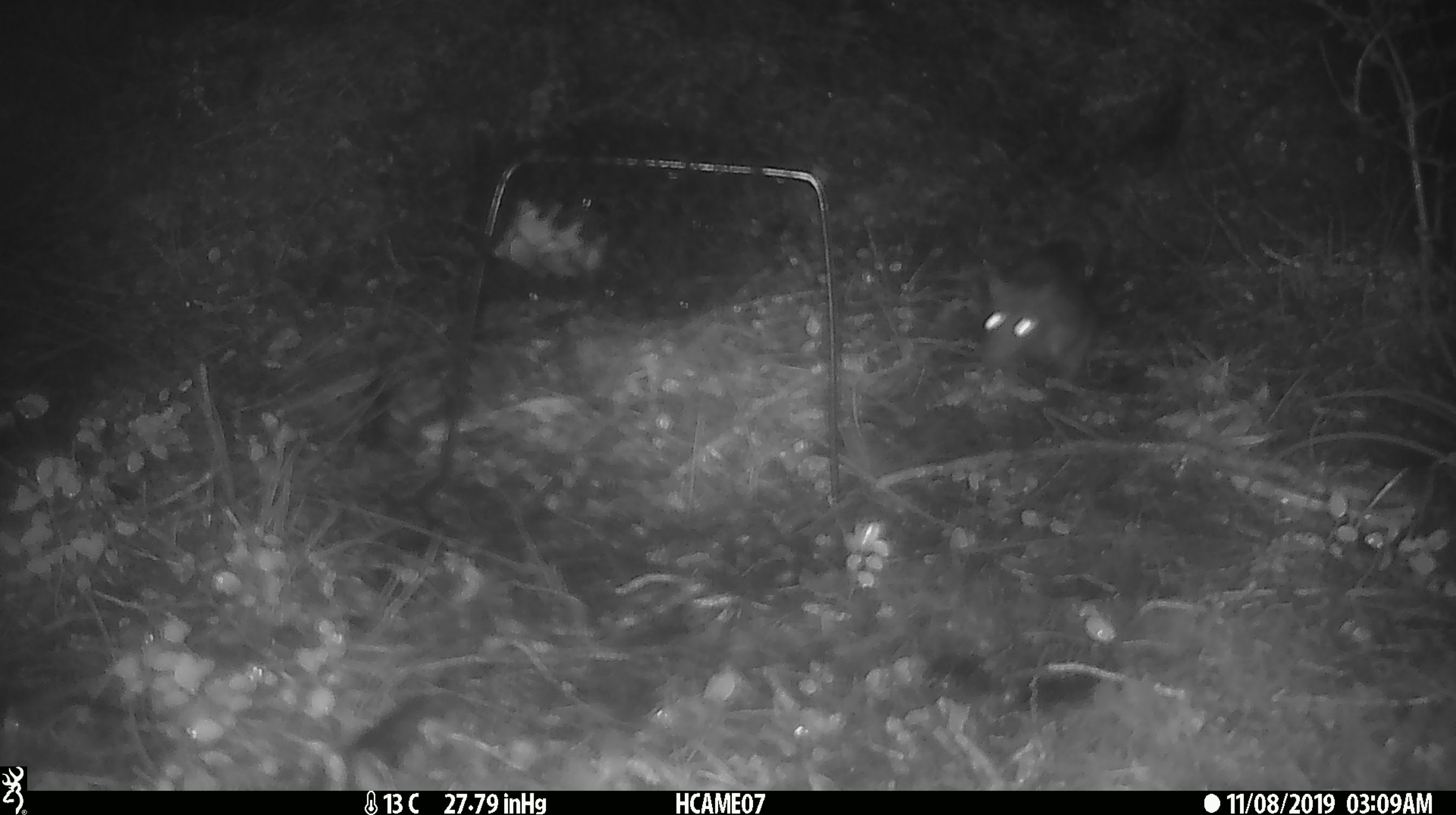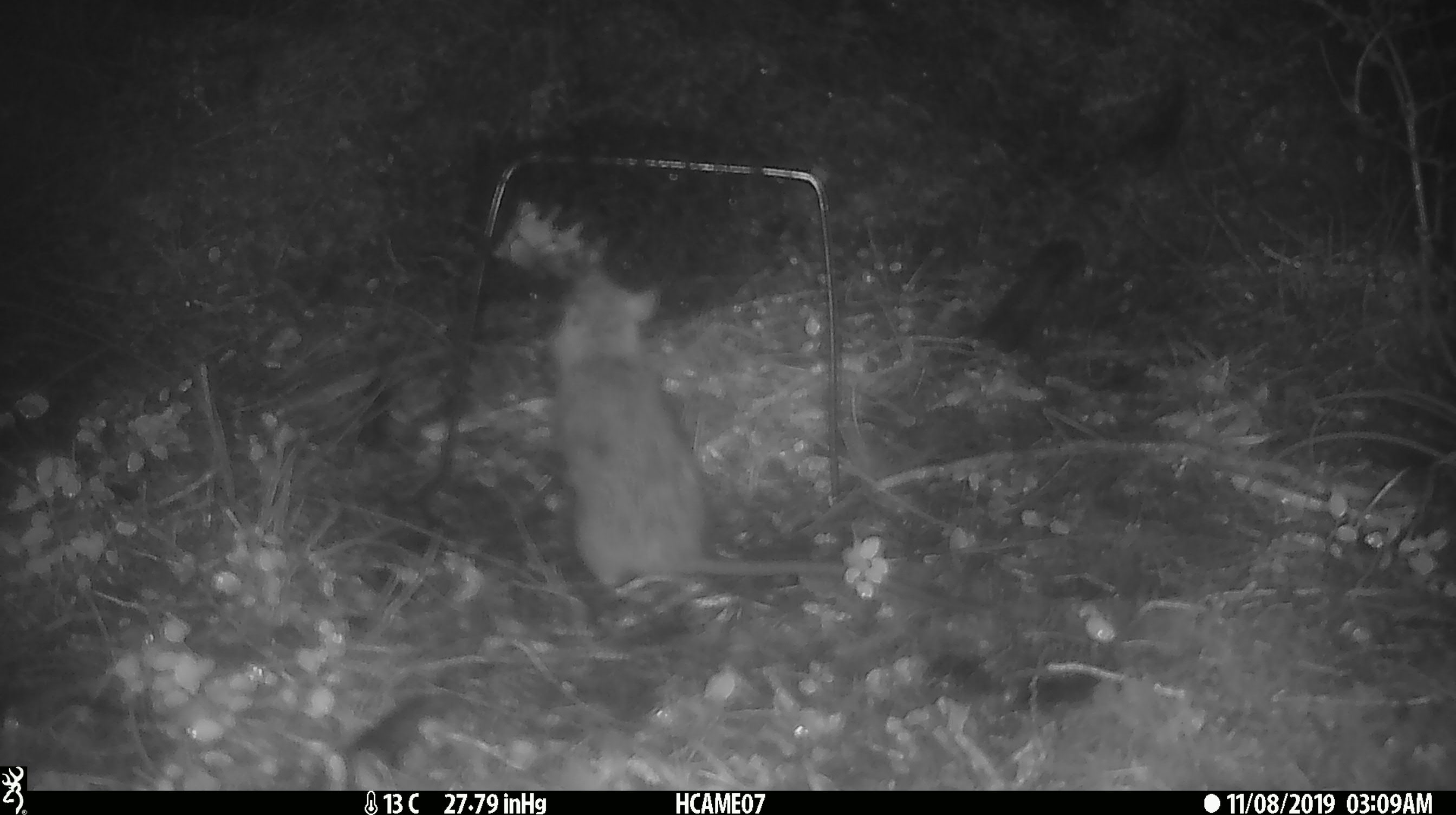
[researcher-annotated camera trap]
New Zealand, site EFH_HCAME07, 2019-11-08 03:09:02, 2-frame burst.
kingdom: Animalia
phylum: Chordata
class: Mammalia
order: Rodentia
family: Muridae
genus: Rattus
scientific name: Rattus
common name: rat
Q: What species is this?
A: Rat (Rattus).